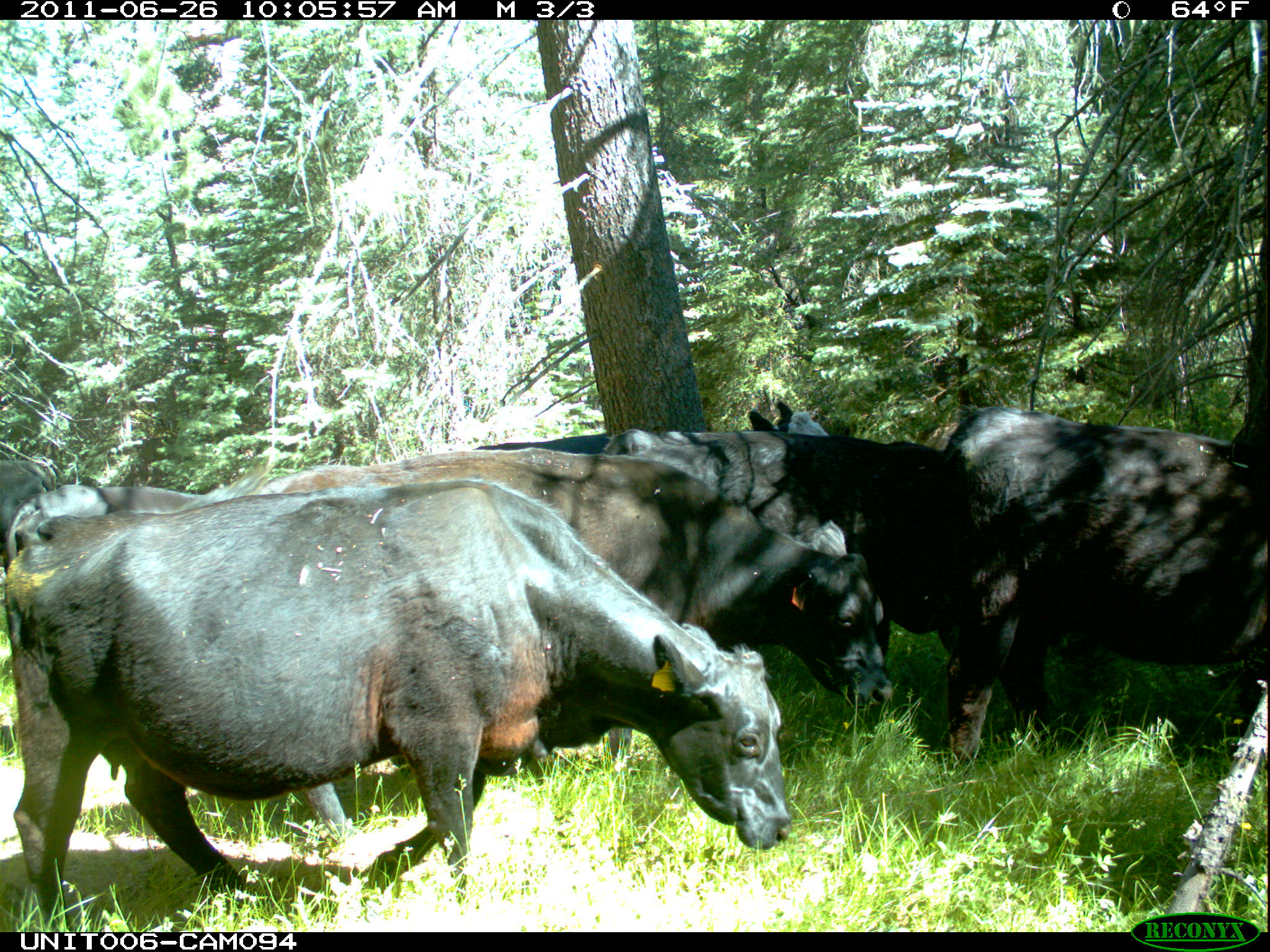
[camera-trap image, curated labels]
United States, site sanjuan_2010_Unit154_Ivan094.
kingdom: Animalia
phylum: Chordata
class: Mammalia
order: Artiodactyla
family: Bovidae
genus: Bos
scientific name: Bos taurus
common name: domestic cow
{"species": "Bos taurus (domestic cow)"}